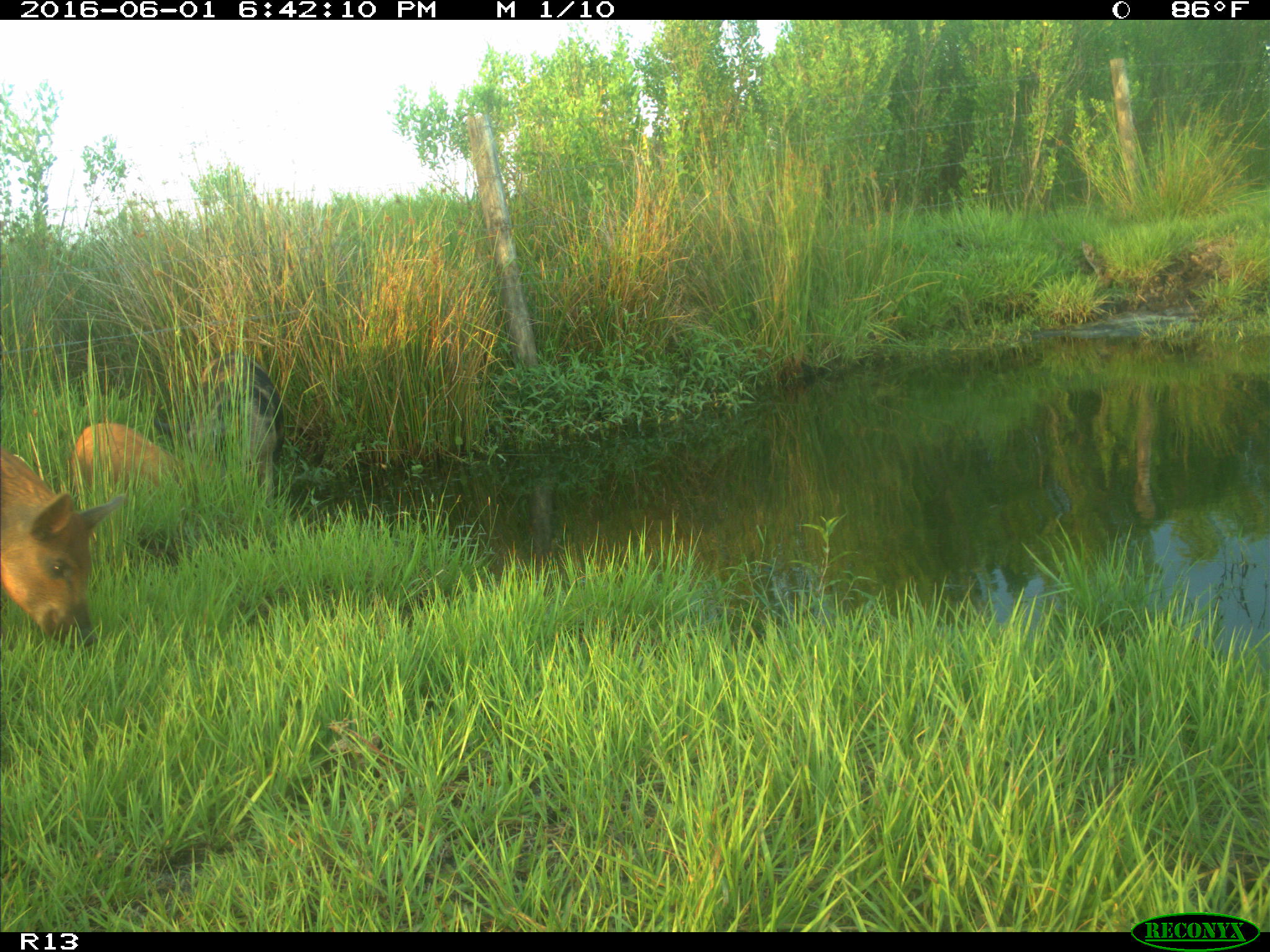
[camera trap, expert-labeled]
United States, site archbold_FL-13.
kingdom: Animalia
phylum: Chordata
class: Mammalia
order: Artiodactyla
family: Suidae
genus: Sus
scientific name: Sus scrofa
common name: wild boar